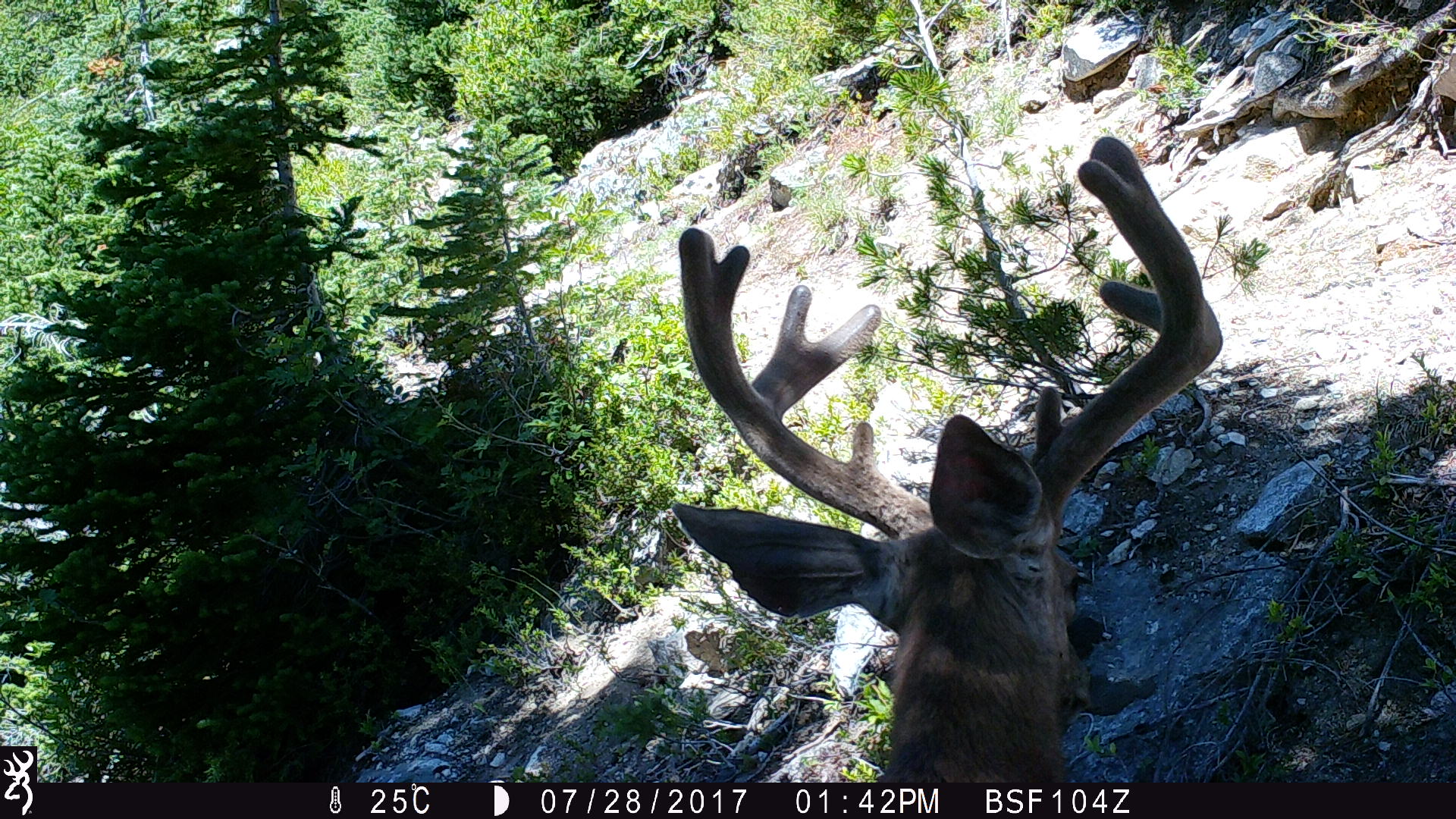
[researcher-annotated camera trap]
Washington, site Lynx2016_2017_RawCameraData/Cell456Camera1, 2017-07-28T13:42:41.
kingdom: Animalia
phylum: Chordata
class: Mammalia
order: Artiodactyla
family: Cervidae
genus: Odocoileus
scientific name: Odocoileus hemionus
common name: mule deer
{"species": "Odocoileus hemionus (mule deer)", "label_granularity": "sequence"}